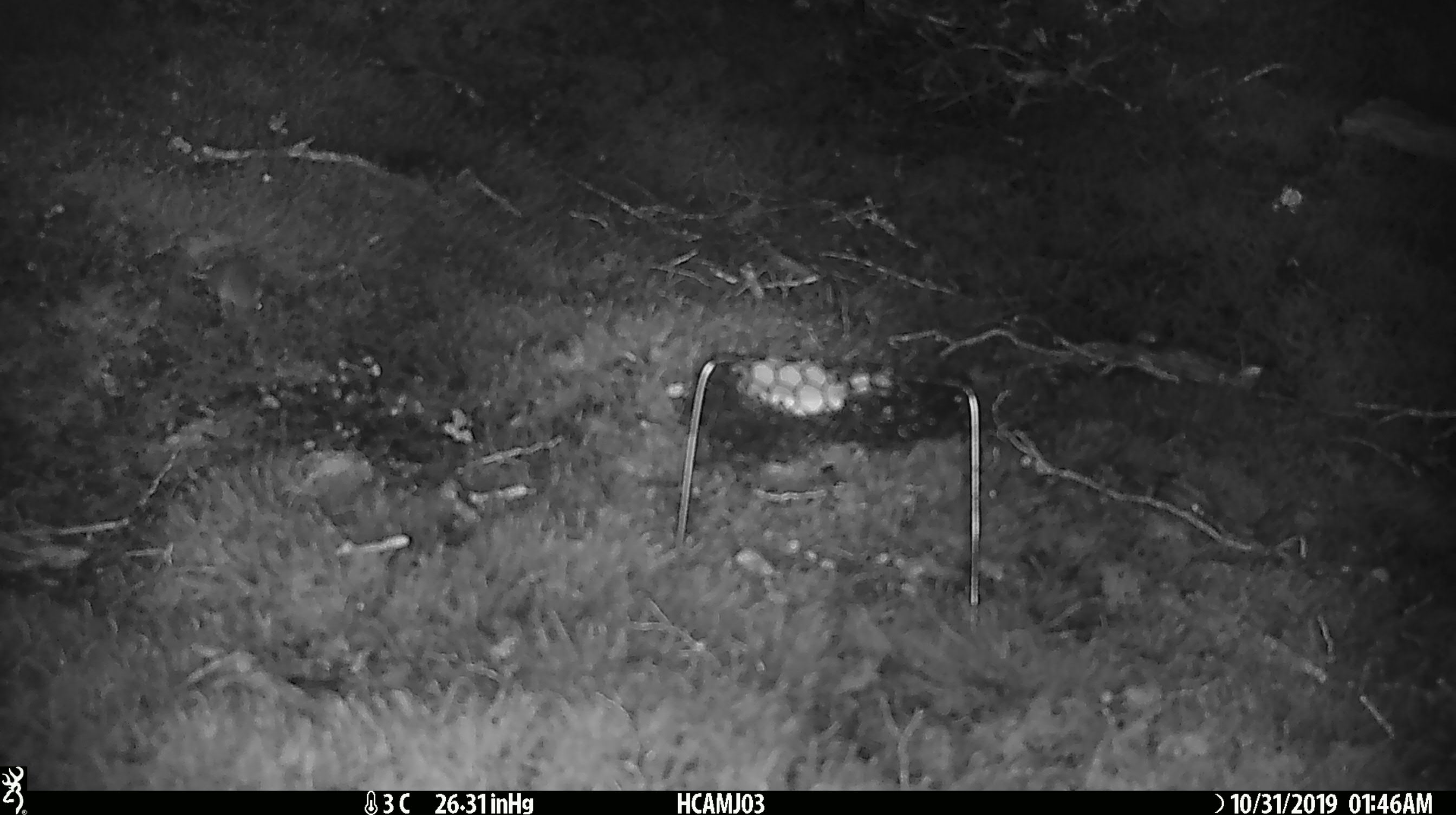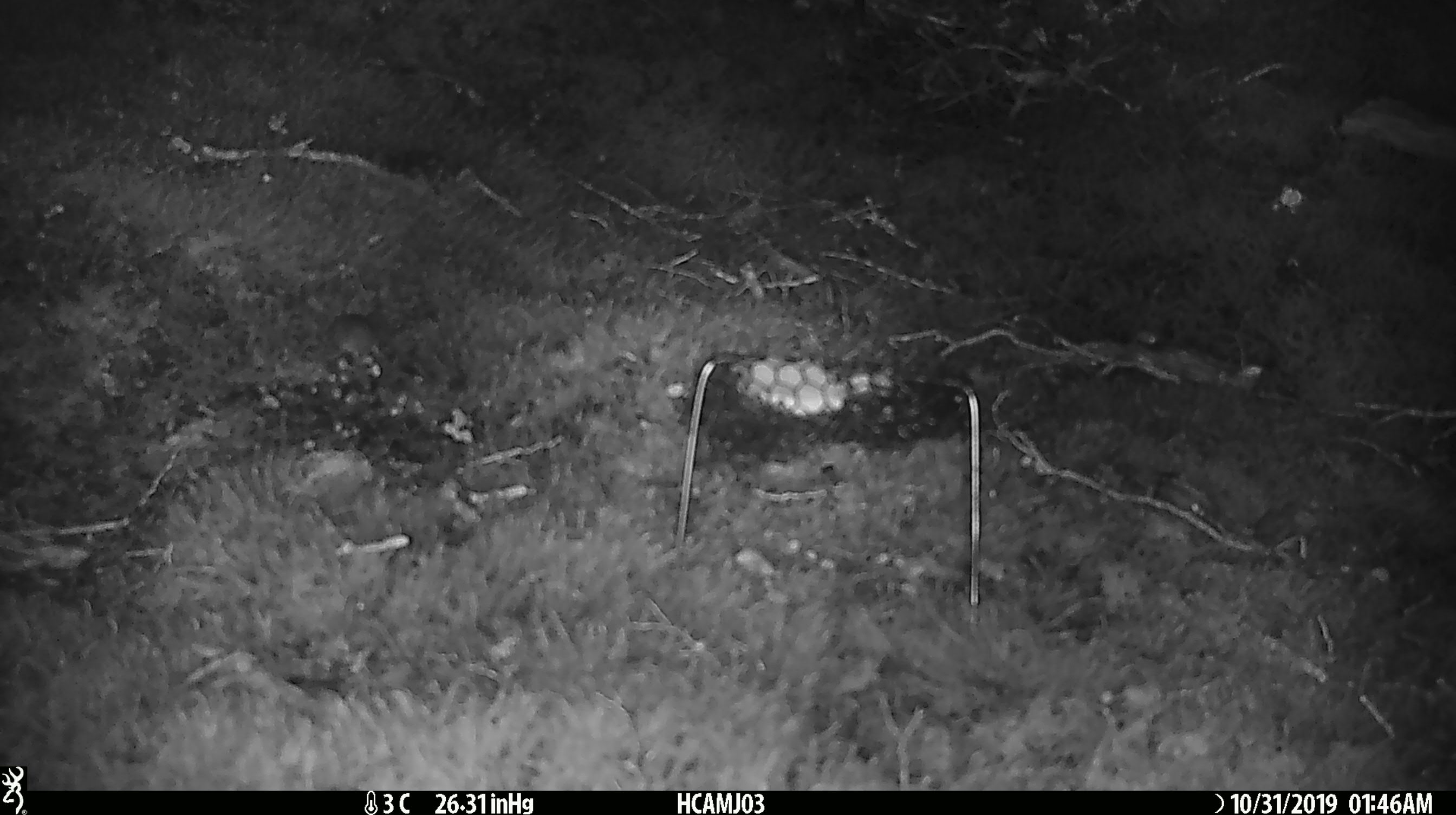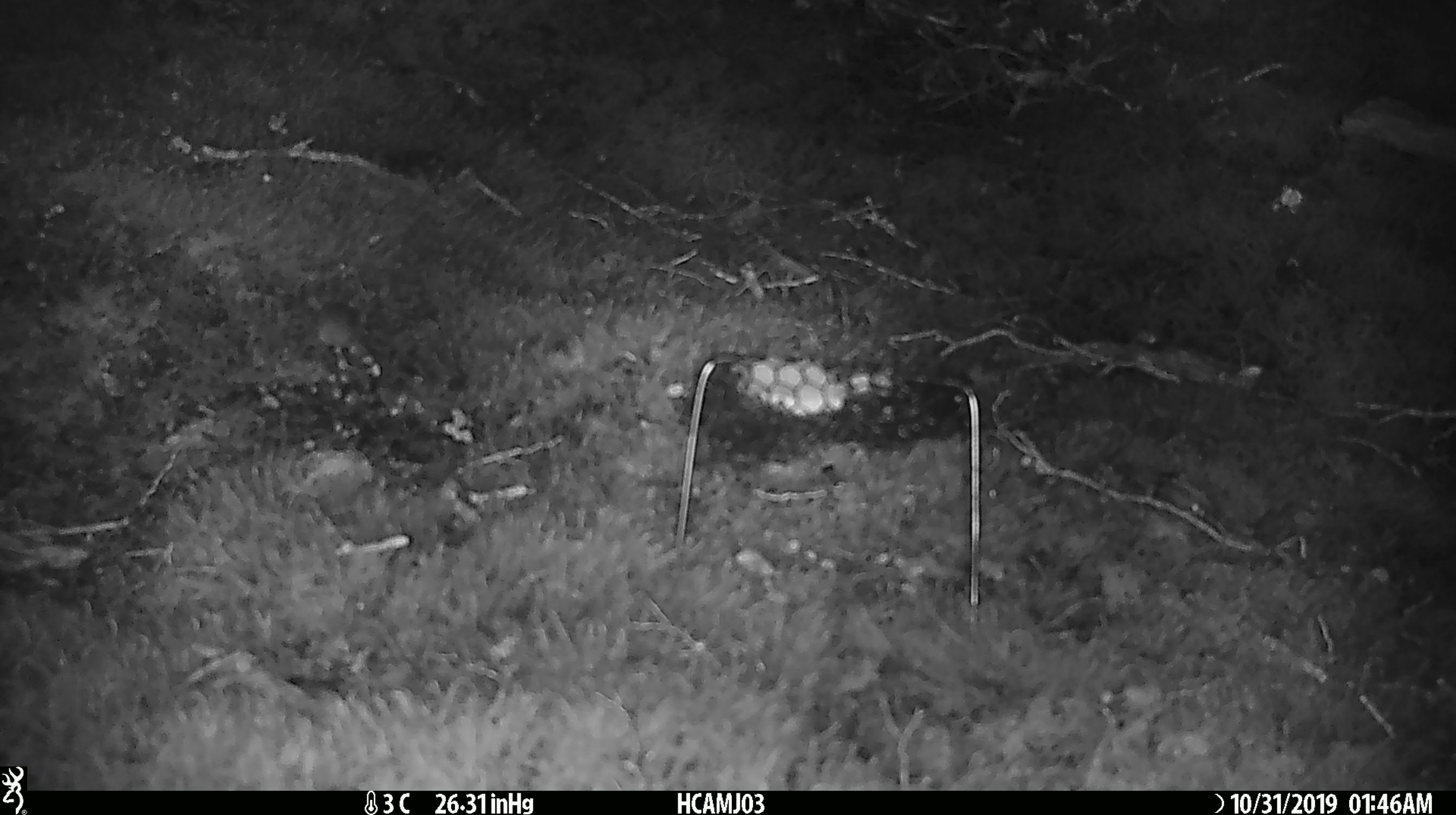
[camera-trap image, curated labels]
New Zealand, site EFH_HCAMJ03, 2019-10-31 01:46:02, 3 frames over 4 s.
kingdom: Animalia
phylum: Chordata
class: Mammalia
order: Rodentia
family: Muridae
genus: Mus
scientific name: Mus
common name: mouse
Mouse (Mus).